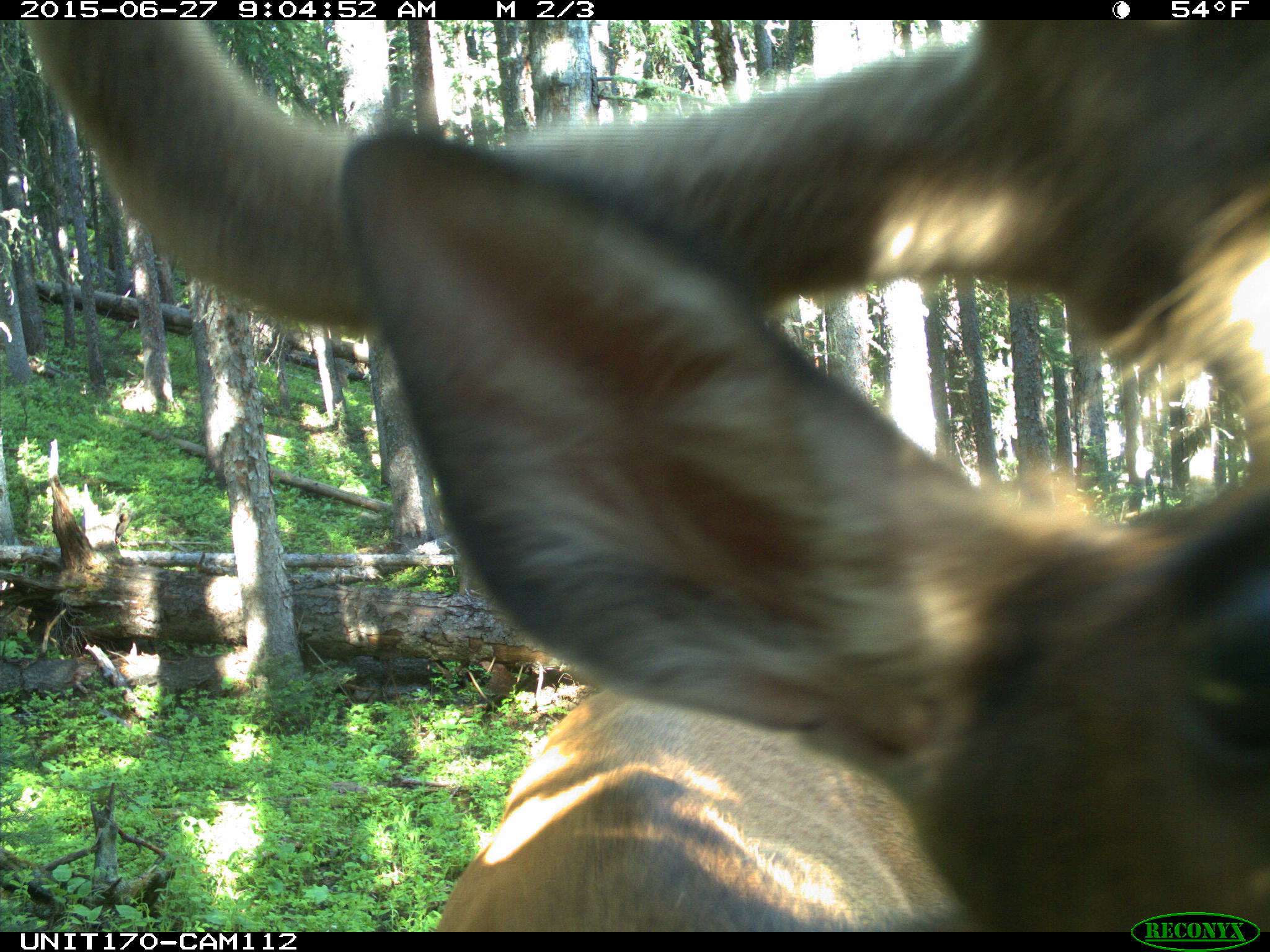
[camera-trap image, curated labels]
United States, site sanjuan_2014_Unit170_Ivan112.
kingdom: Animalia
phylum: Chordata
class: Mammalia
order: Artiodactyla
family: Cervidae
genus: Cervus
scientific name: Cervus elaphus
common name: red deer